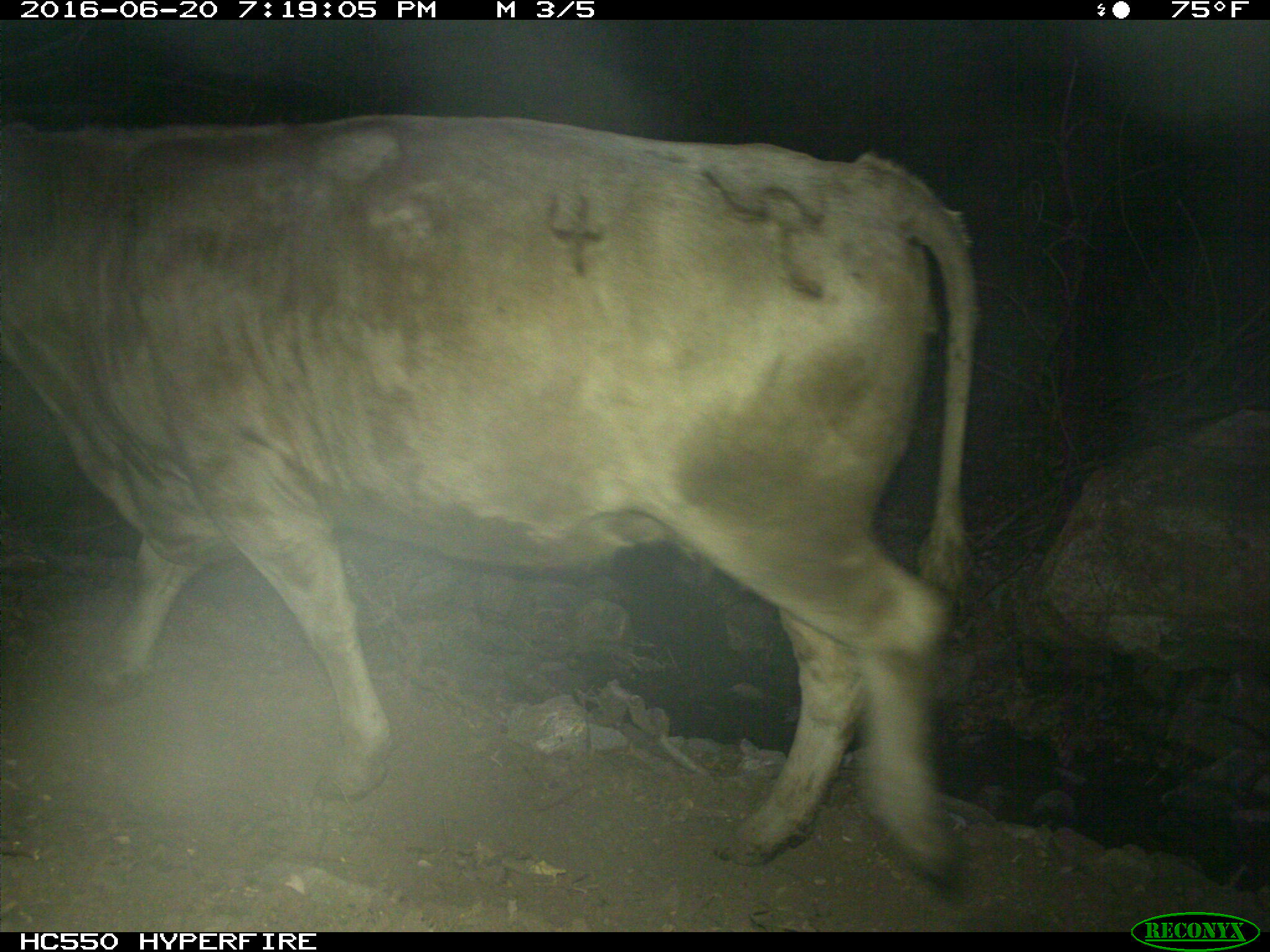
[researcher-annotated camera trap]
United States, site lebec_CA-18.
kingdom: Animalia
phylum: Chordata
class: Mammalia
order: Artiodactyla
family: Bovidae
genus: Bos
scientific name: Bos taurus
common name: domestic cow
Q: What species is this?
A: Bos taurus (domestic cow).